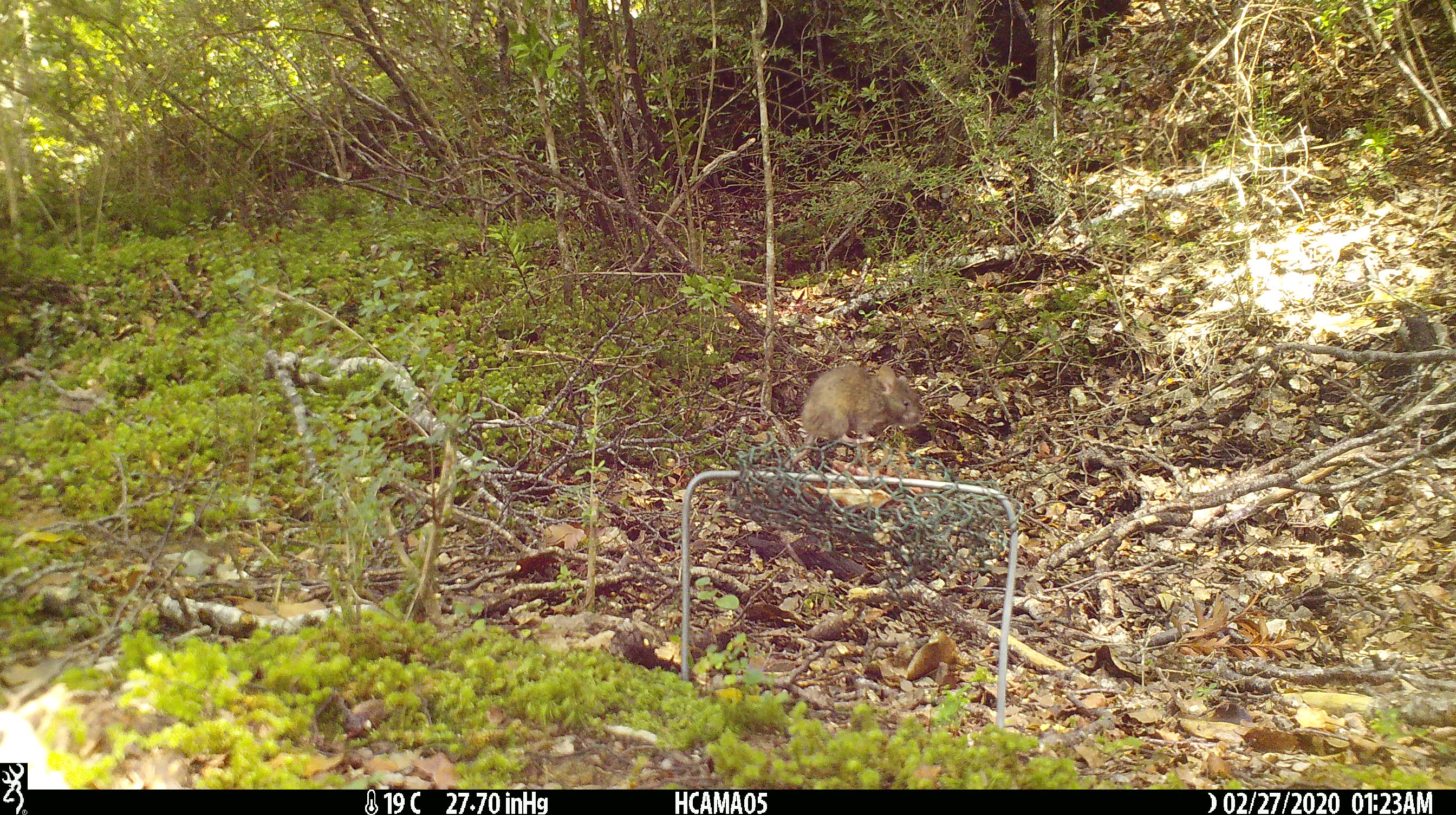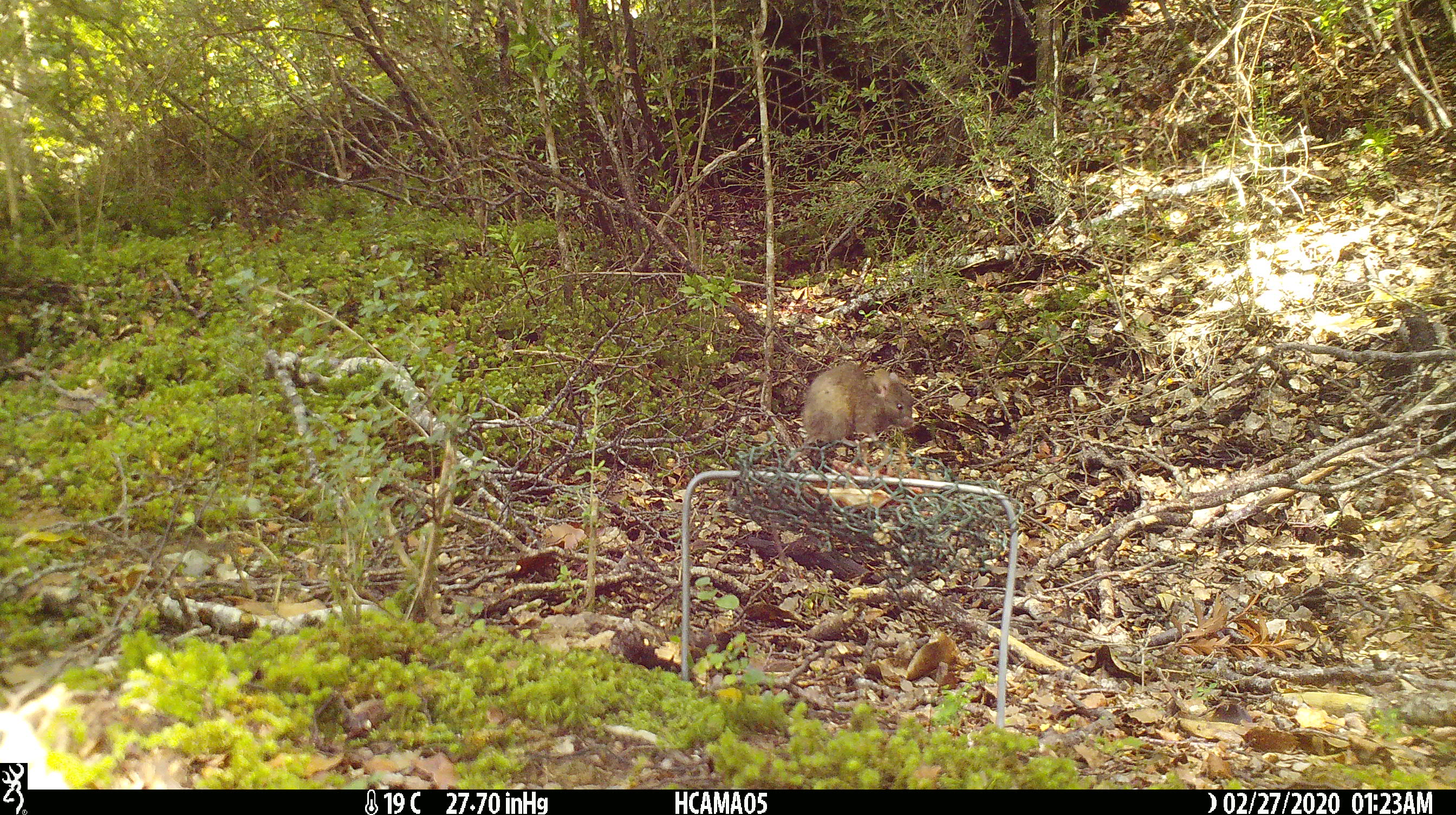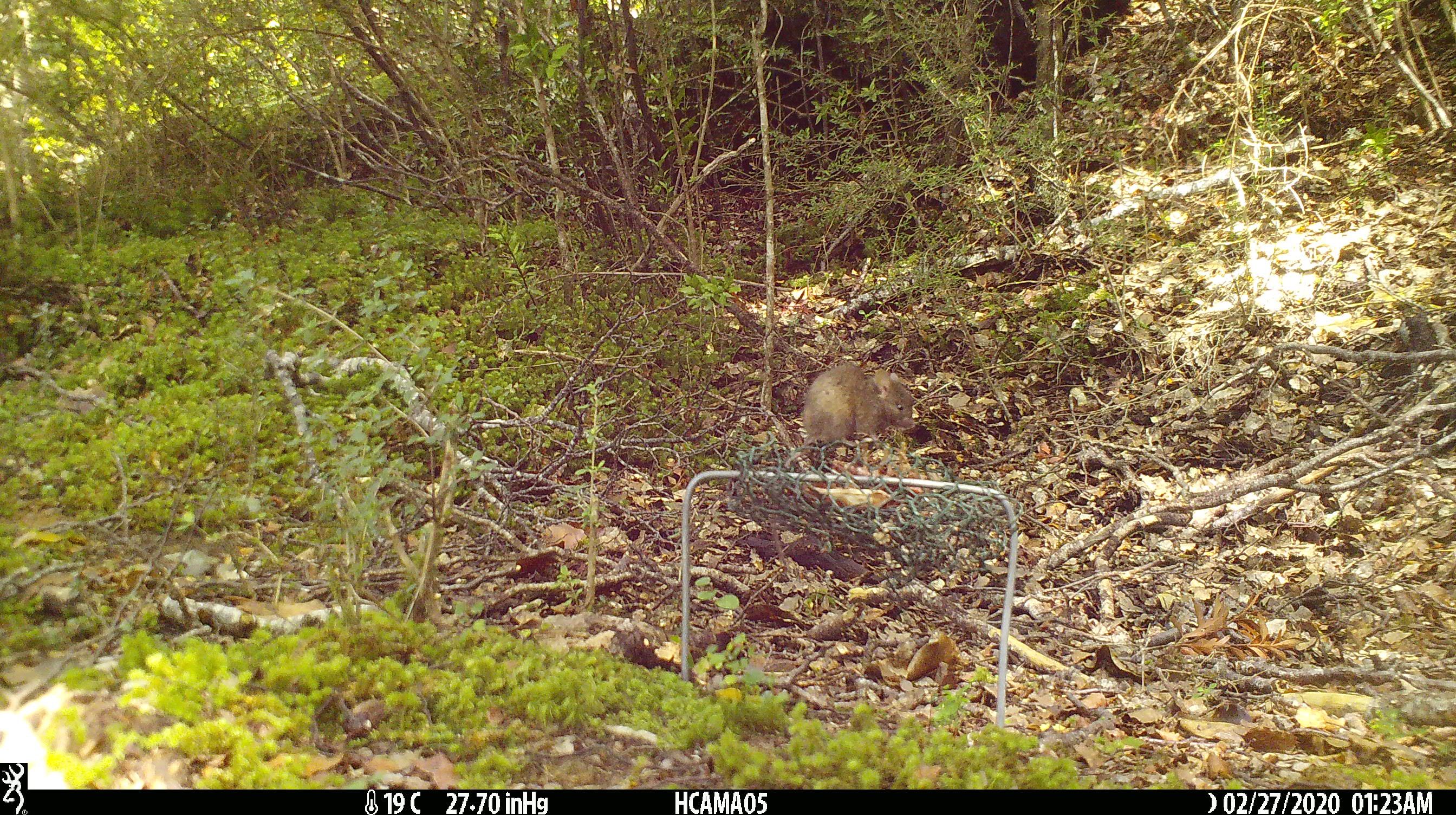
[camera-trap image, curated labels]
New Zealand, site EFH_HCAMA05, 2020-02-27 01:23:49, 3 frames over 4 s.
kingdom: Animalia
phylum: Chordata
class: Mammalia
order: Rodentia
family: Muridae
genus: Mus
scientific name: Mus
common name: mouse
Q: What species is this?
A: Mouse (Mus).